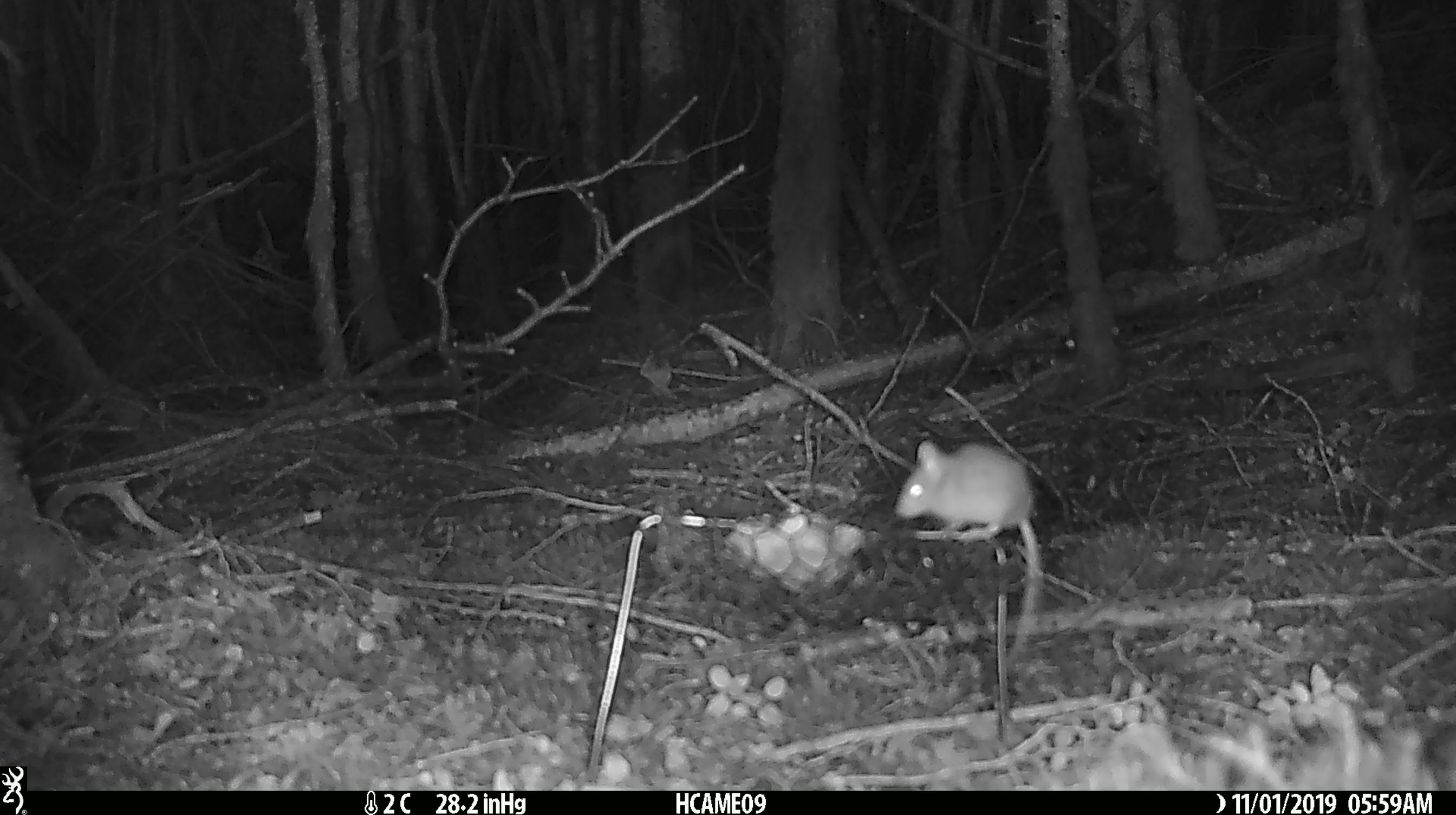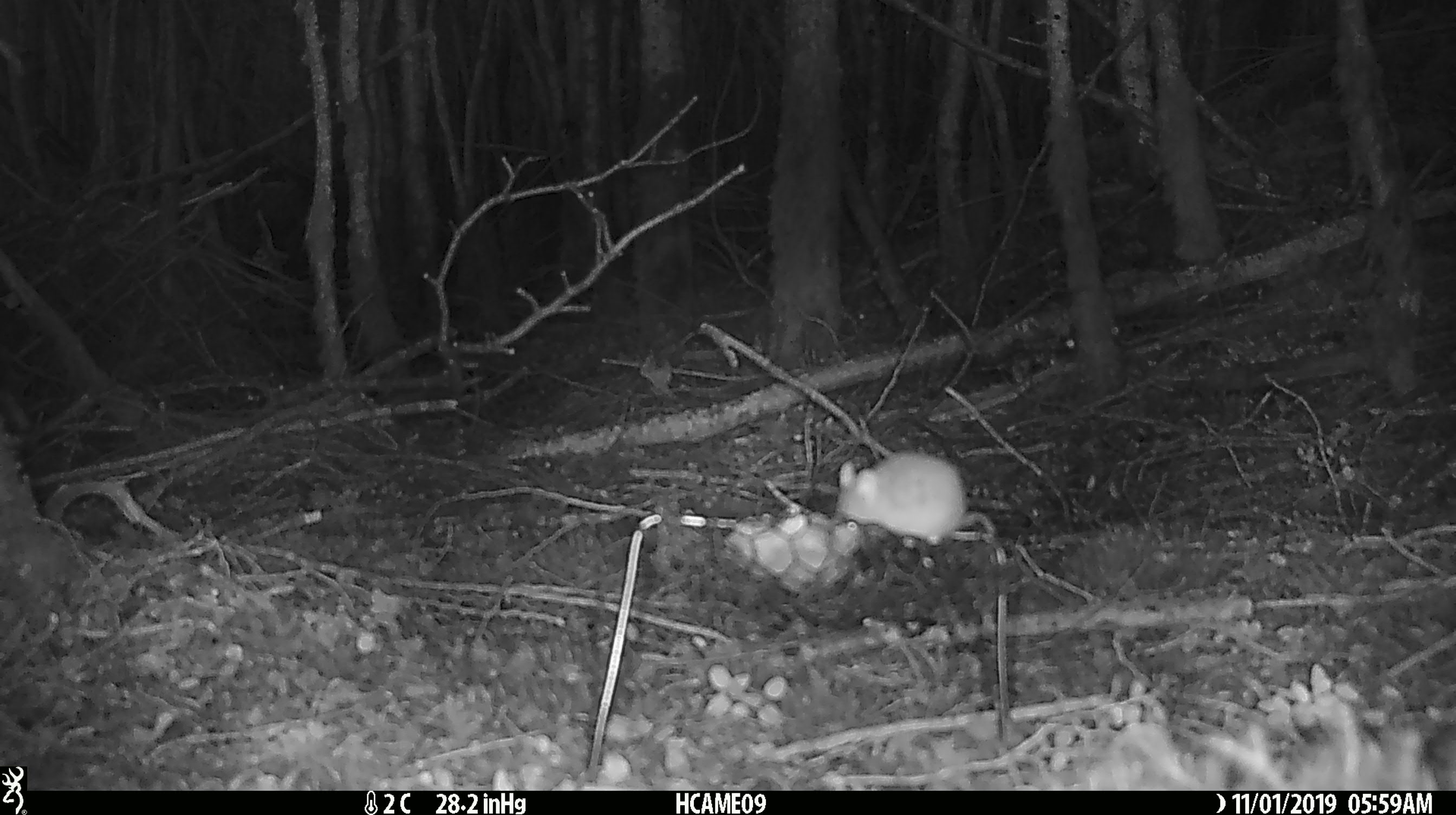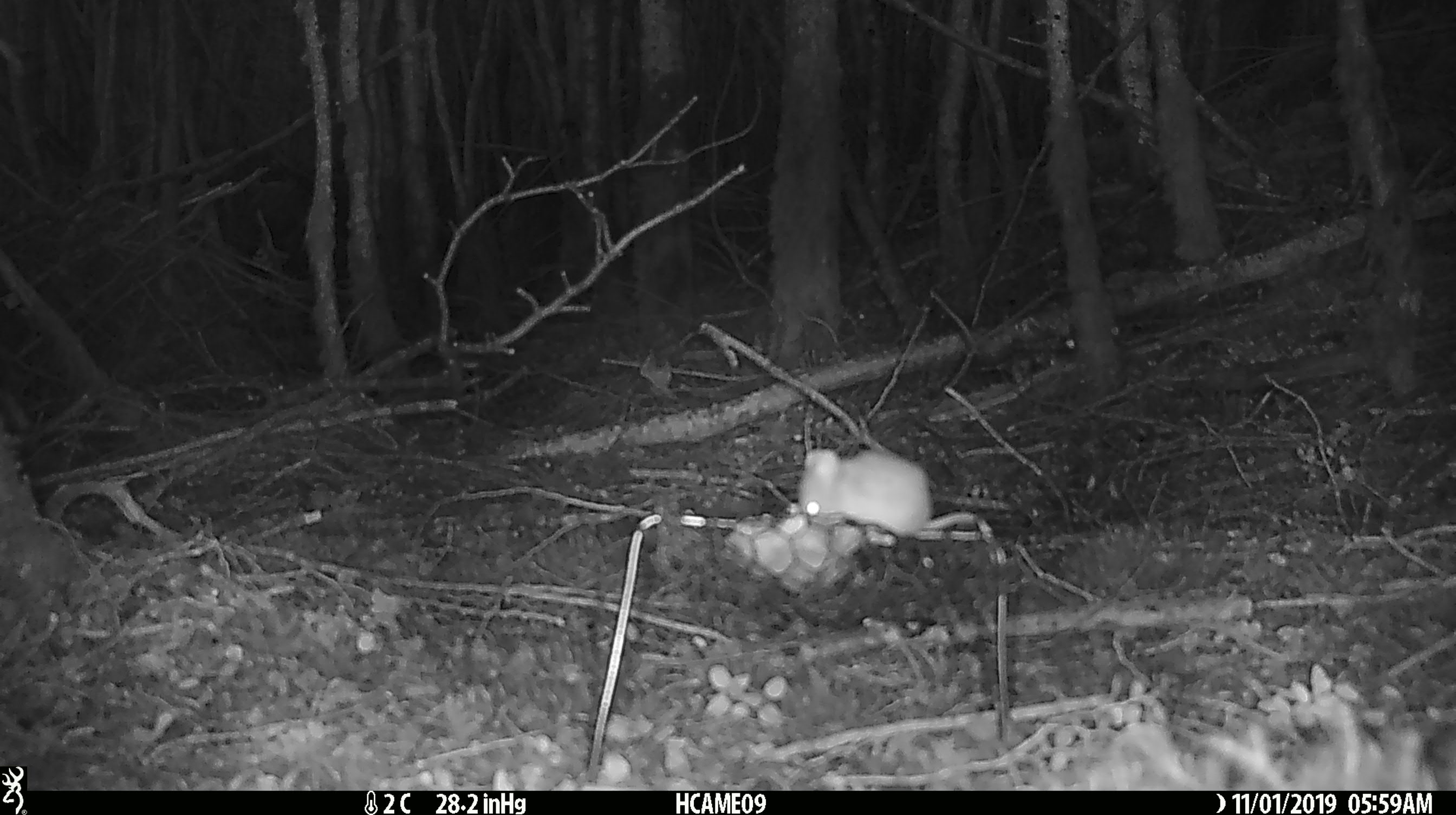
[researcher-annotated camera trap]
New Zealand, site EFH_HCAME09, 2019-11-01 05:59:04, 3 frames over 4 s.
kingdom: Animalia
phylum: Chordata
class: Mammalia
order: Rodentia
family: Muridae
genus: Mus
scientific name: Mus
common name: mouse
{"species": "mouse (Mus)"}